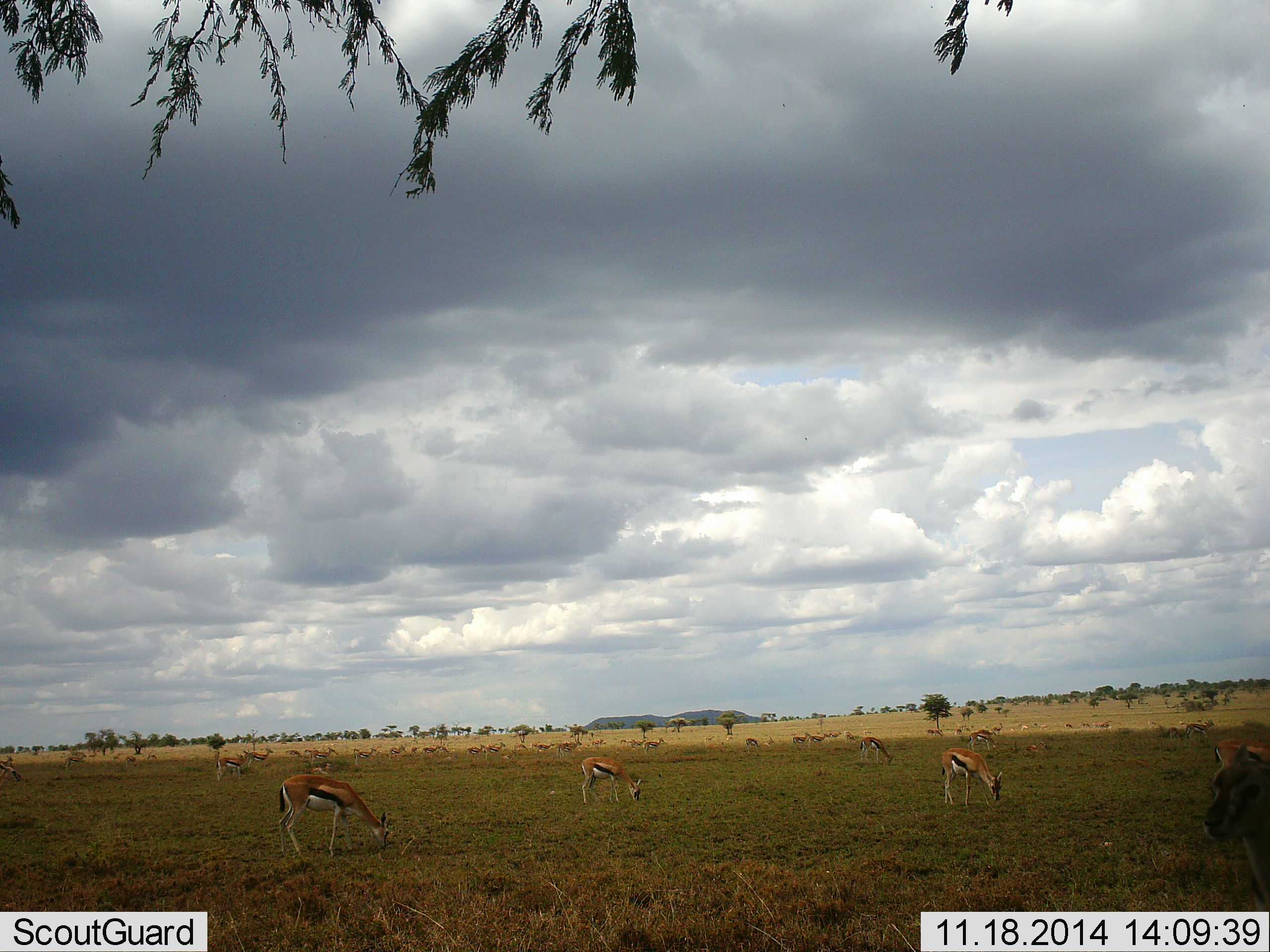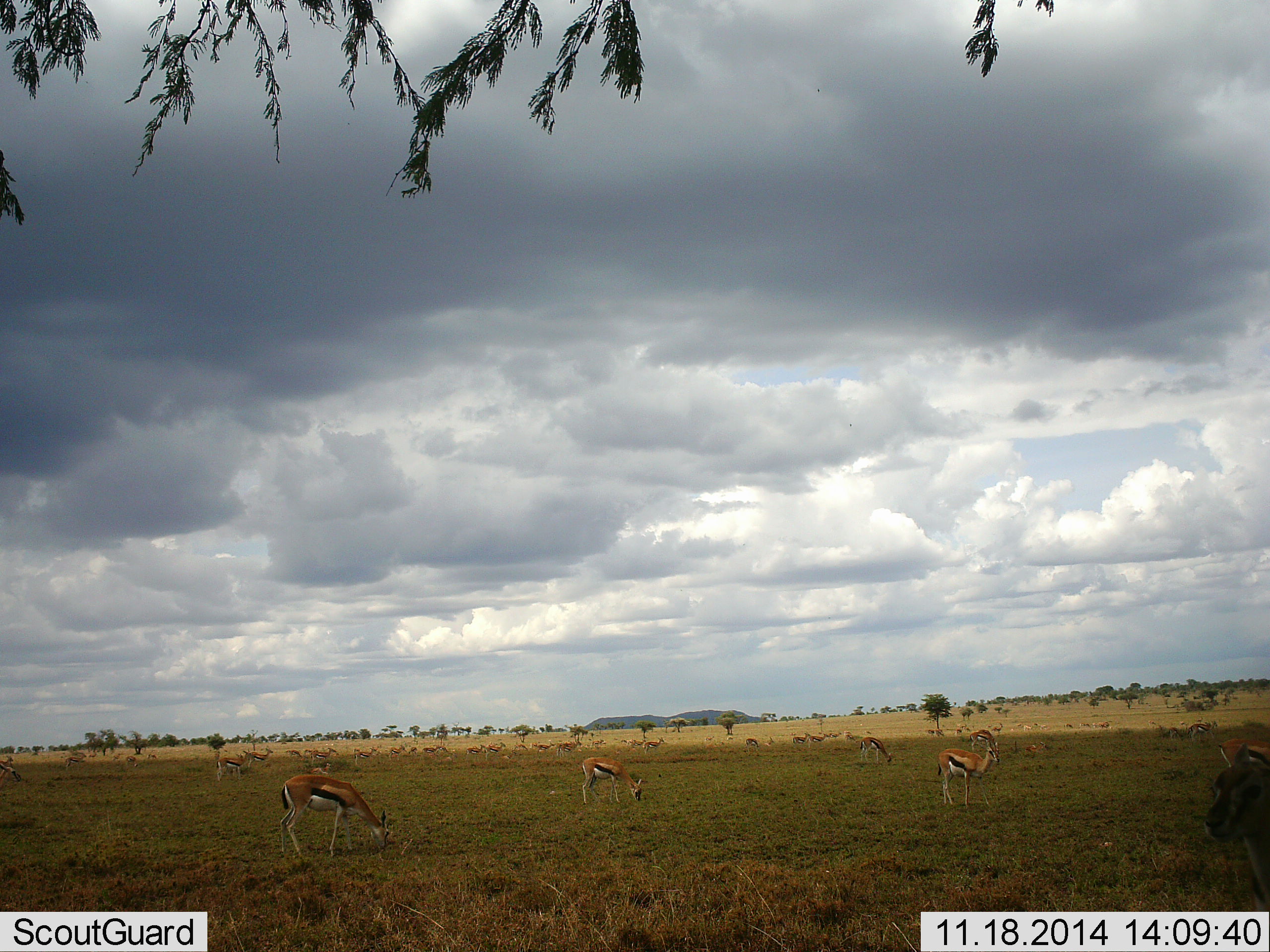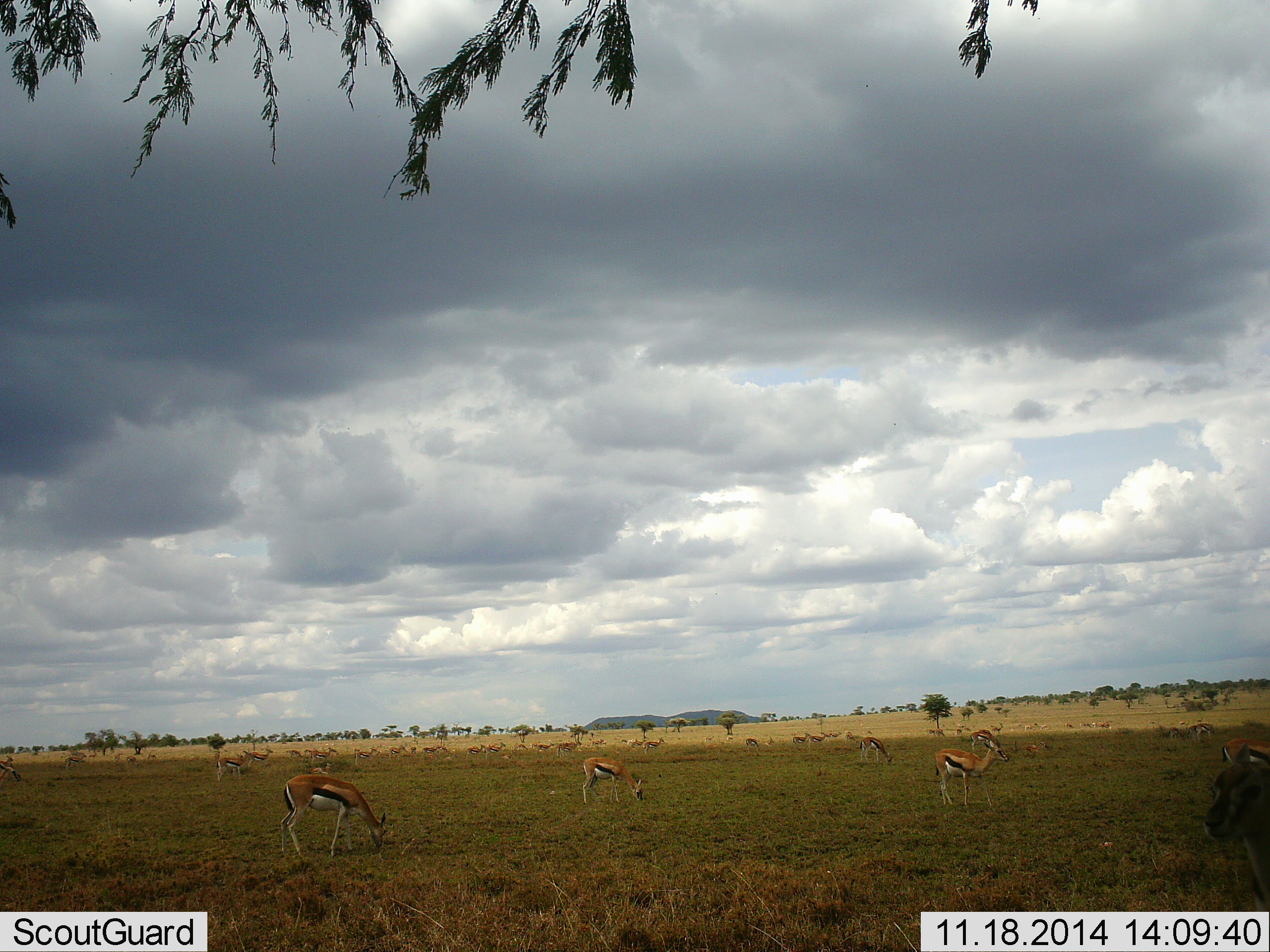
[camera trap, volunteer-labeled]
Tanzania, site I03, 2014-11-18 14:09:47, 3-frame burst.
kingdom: Animalia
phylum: Chordata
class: Mammalia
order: Artiodactyla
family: Bovidae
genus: Eudorcas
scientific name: Eudorcas thomsonii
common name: thomson's gazelle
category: gazellethomsons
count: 11-50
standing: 50%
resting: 10%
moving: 10%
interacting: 0%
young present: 0%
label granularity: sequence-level